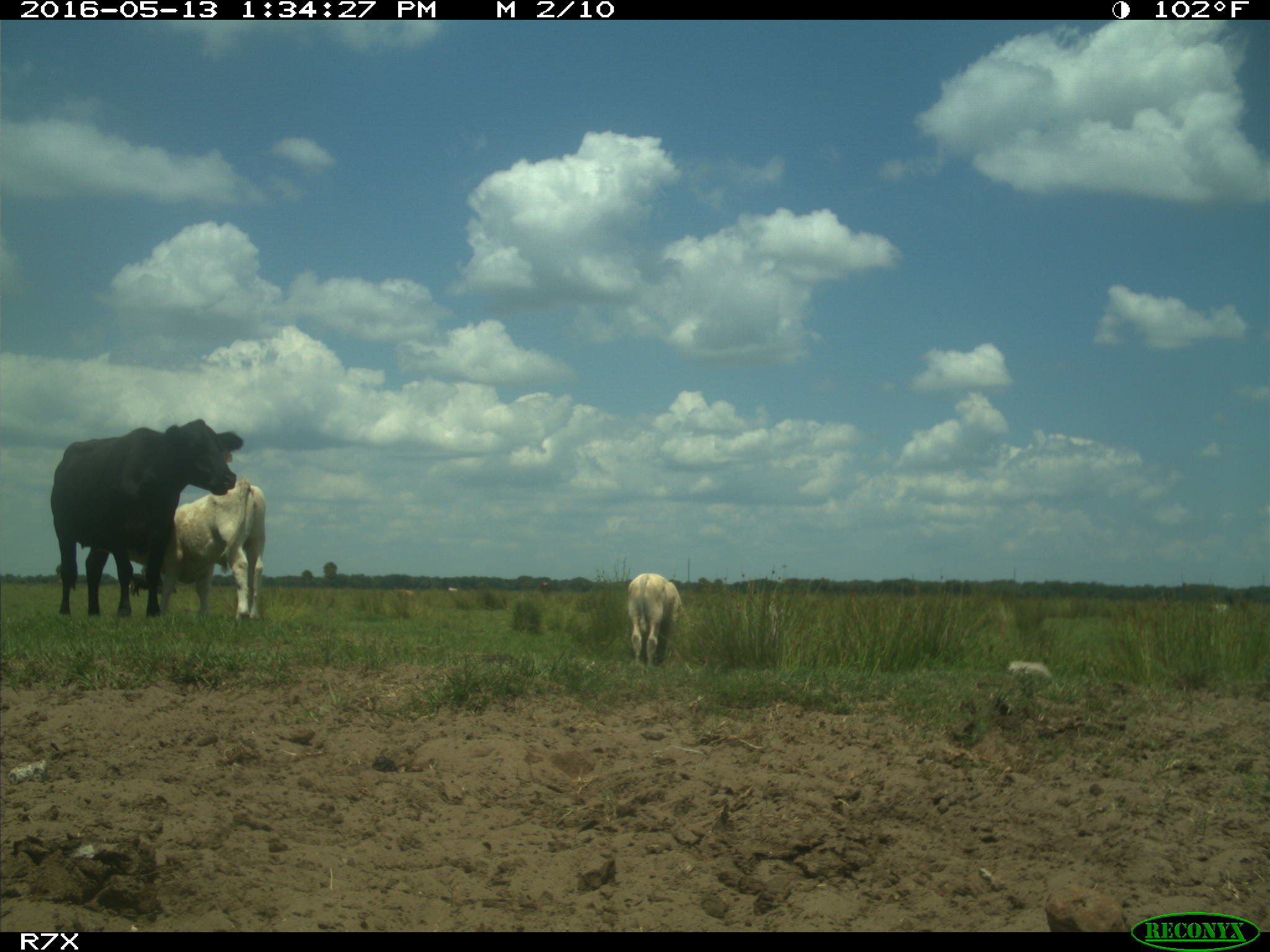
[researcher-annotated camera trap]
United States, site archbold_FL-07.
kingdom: Animalia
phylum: Chordata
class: Mammalia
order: Artiodactyla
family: Bovidae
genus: Bos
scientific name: Bos taurus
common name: domestic cow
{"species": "Bos taurus (domestic cow)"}